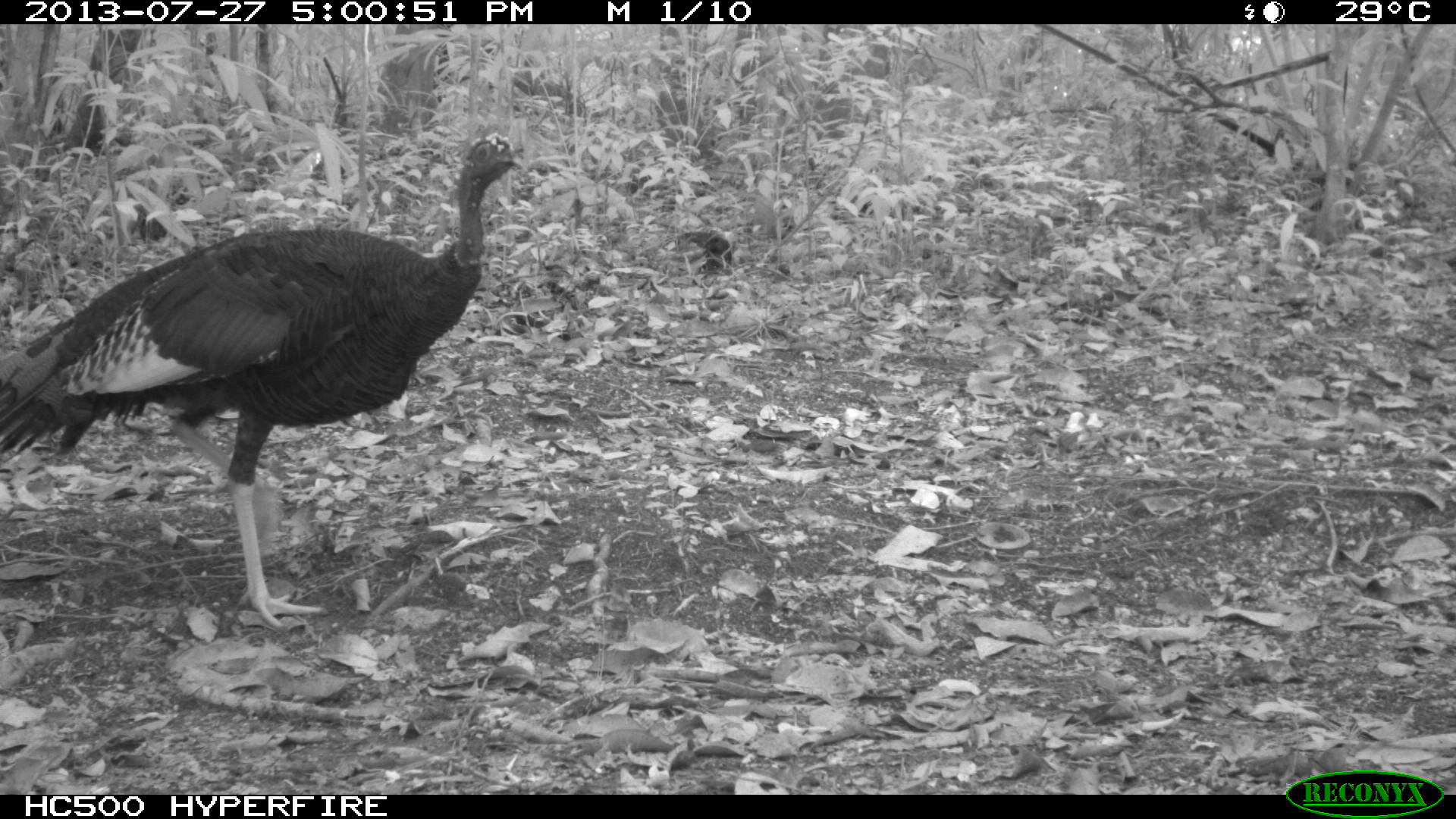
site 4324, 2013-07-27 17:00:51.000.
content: unidentified animal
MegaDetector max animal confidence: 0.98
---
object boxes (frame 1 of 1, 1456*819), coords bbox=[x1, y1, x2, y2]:
unknown: bbox=[0, 125, 528, 631]